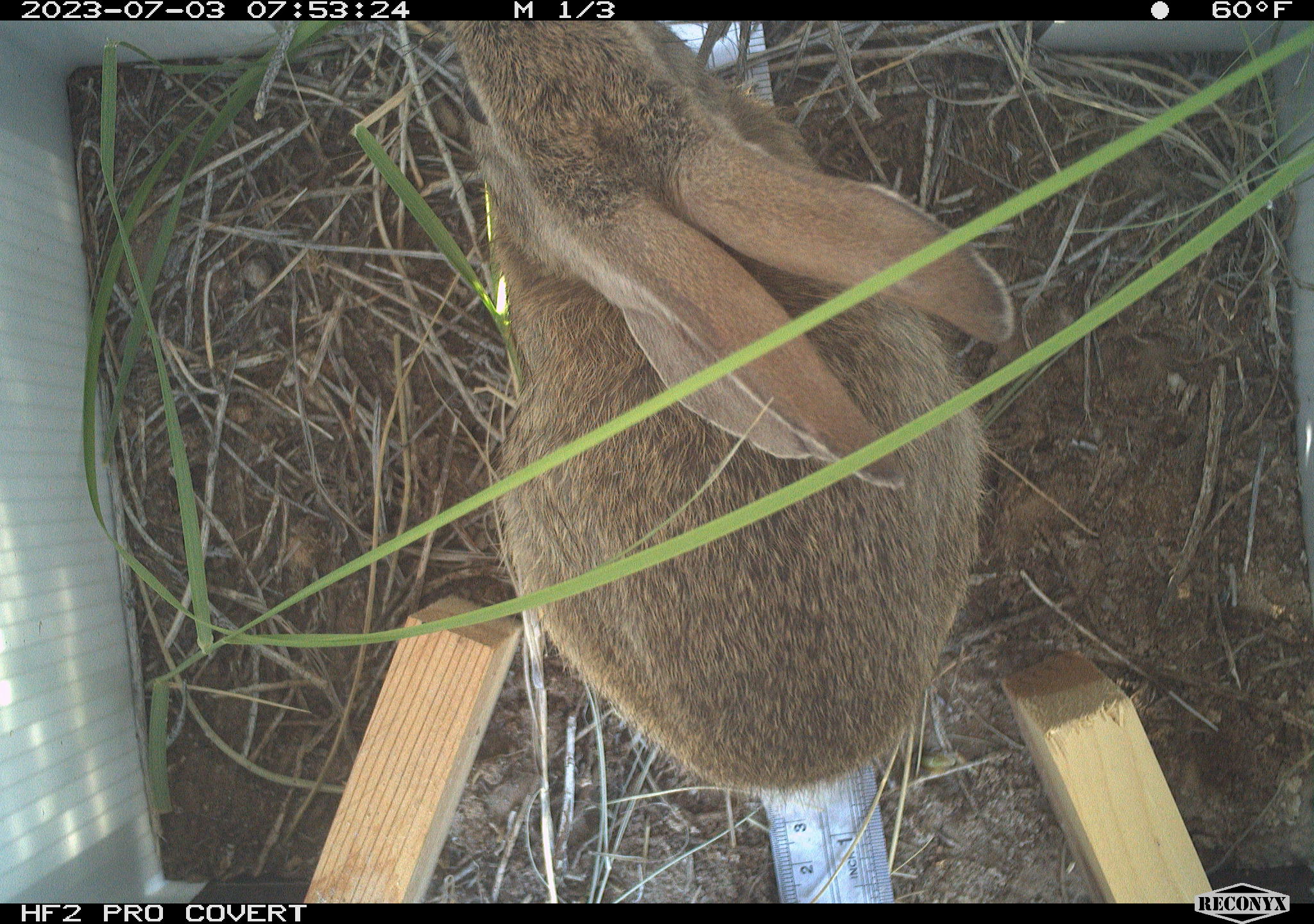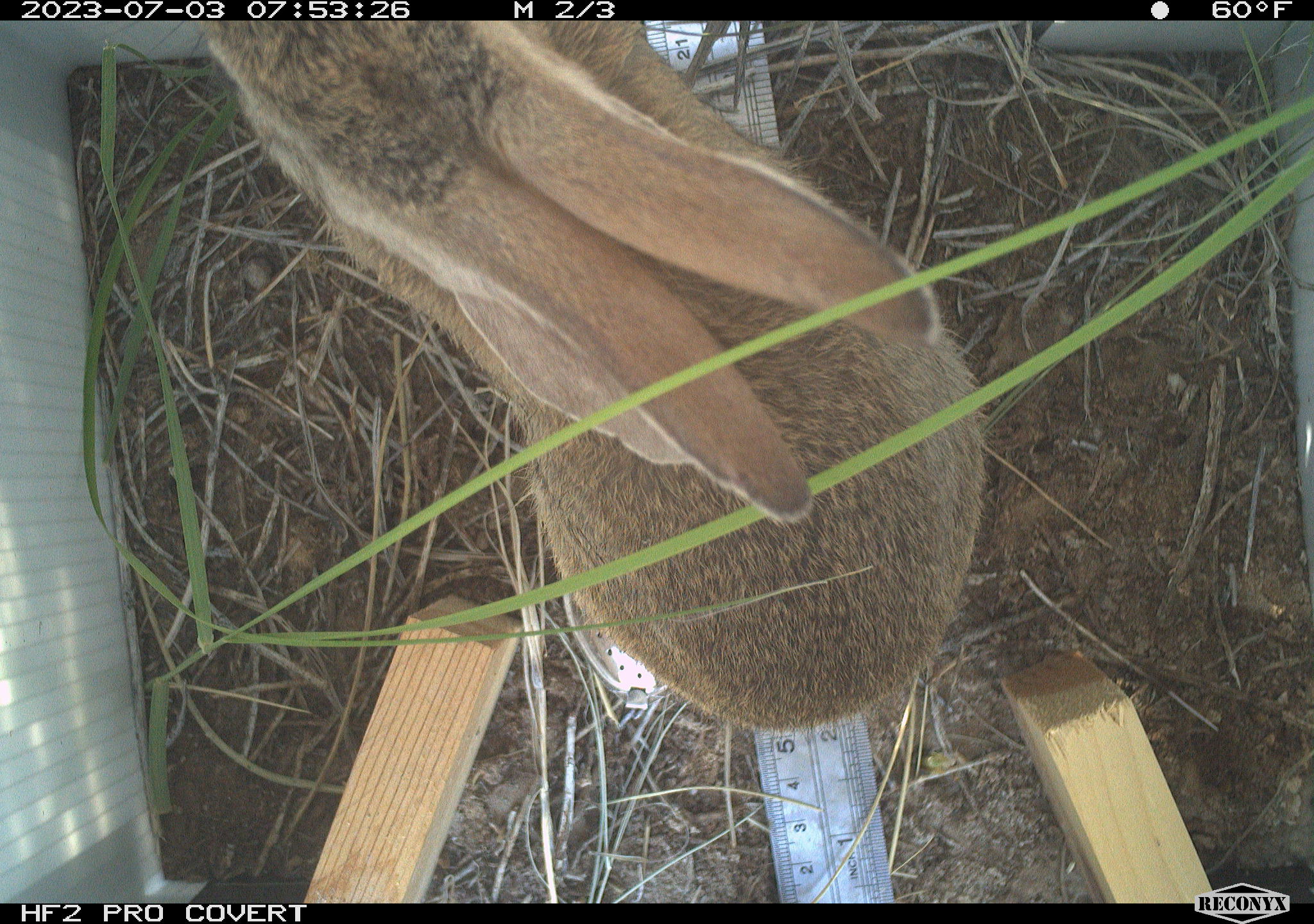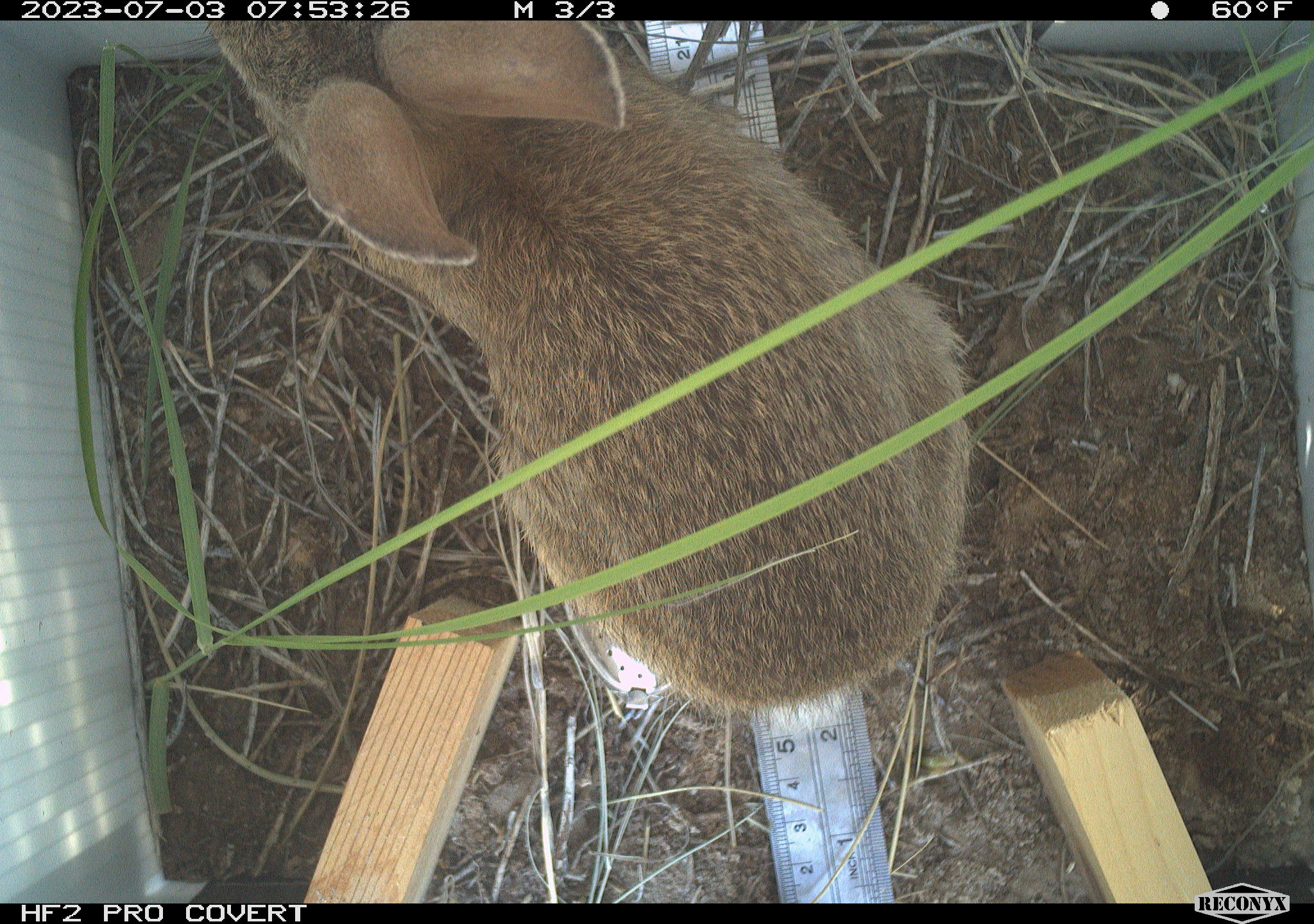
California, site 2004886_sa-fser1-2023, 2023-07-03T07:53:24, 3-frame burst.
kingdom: Animalia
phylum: Chordata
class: Mammalia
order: Lagomorpha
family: Leporidae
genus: Sylvilagus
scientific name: Sylvilagus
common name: cottontail rabbits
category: sylvilagus species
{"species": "sylvilagus species (cottontail rabbits) (Sylvilagus)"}